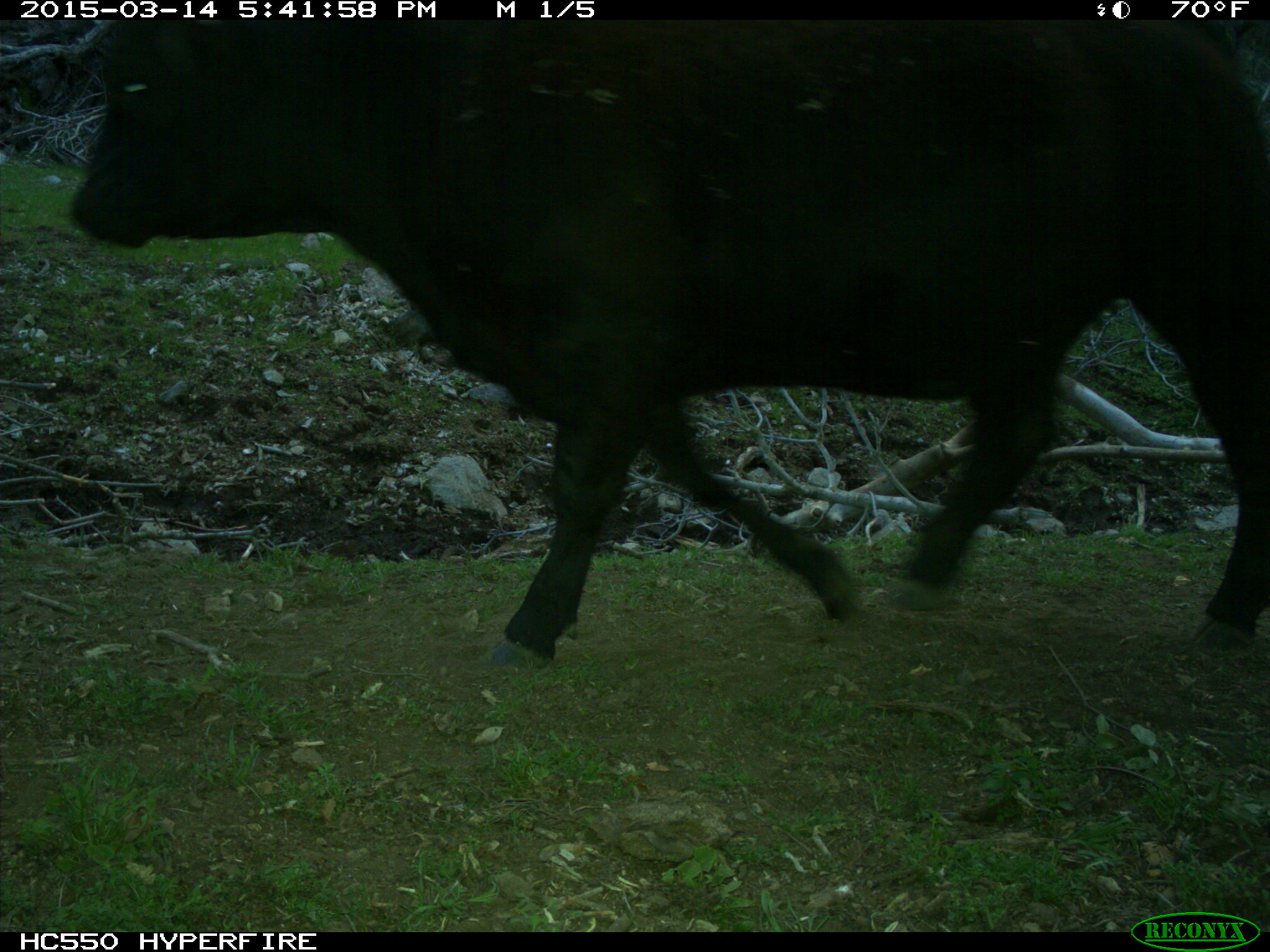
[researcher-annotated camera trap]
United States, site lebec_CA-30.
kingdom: Animalia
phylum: Chordata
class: Mammalia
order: Artiodactyla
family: Bovidae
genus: Bos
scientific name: Bos taurus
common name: domestic cow